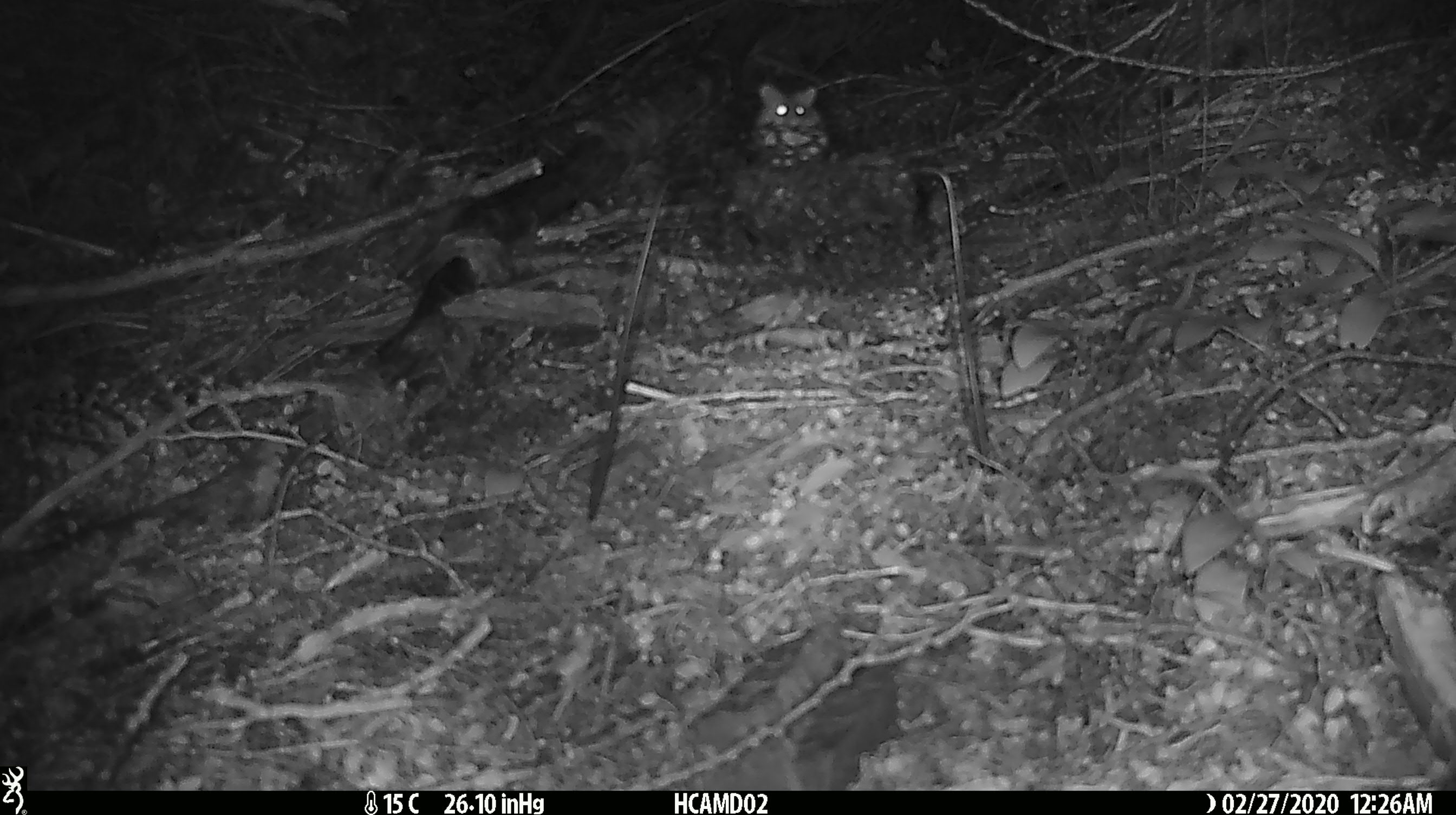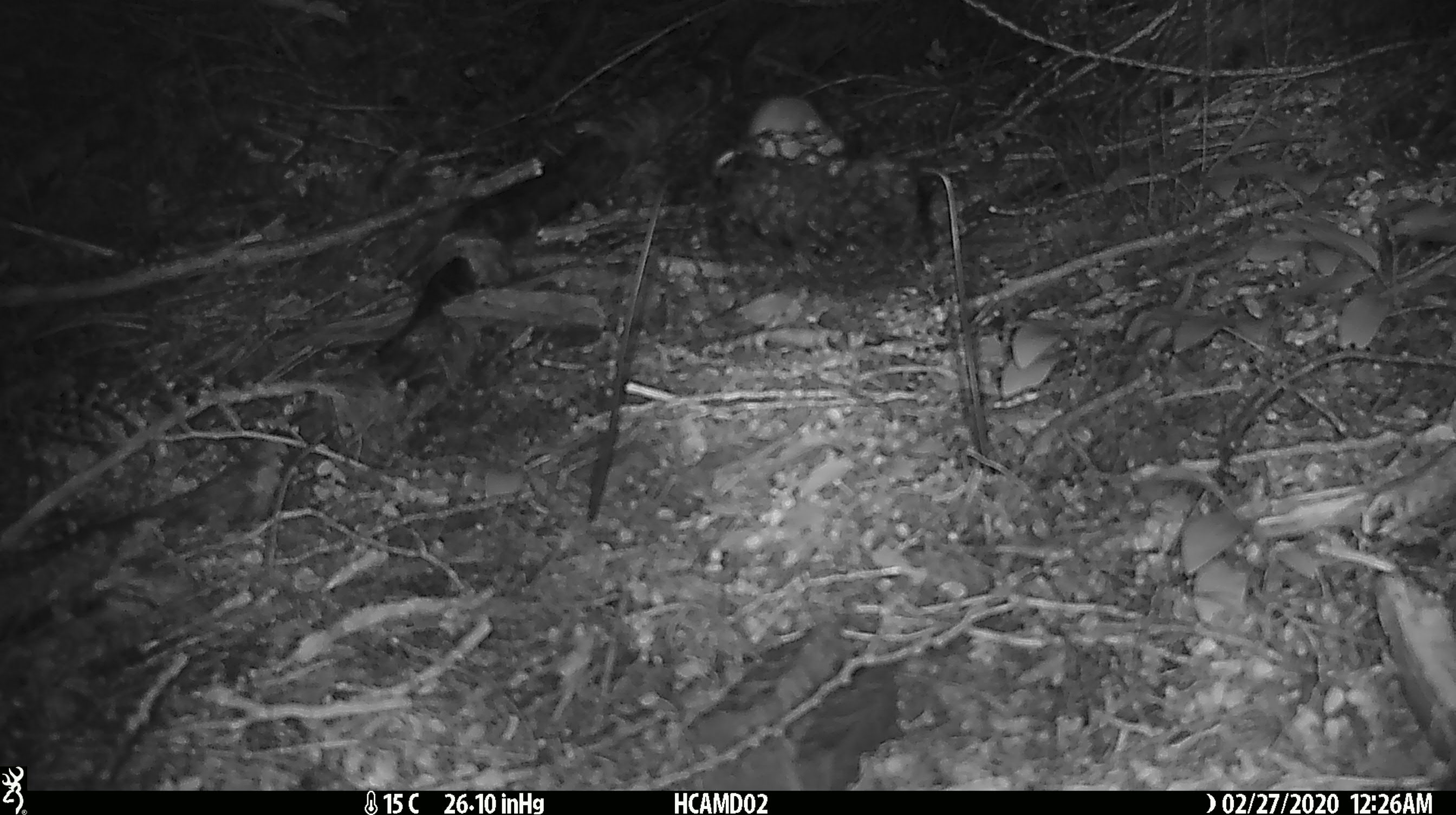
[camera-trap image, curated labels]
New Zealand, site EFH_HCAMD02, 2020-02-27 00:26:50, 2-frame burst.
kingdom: Animalia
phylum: Chordata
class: Mammalia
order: Rodentia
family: Muridae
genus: Mus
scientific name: Mus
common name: mouse